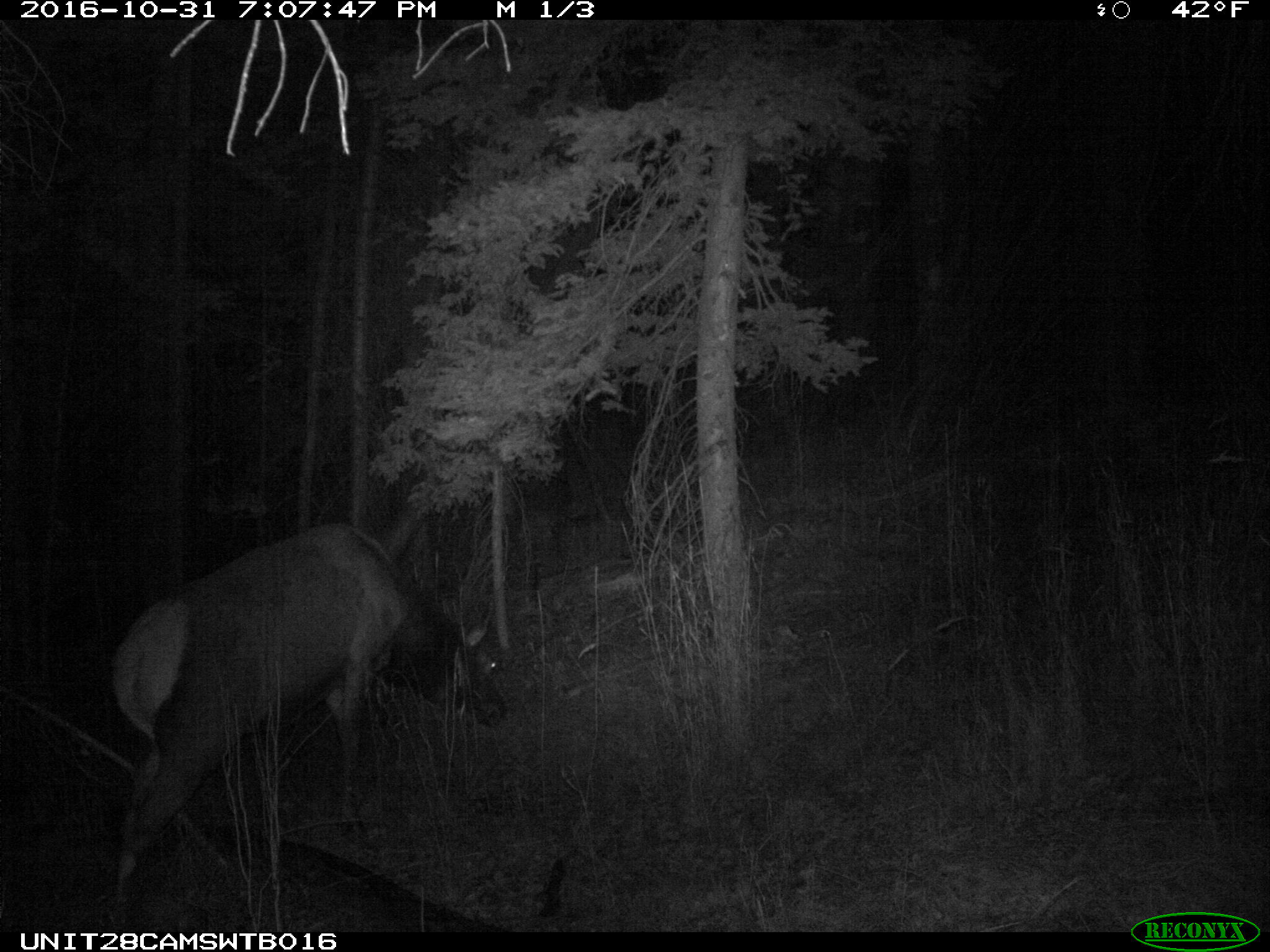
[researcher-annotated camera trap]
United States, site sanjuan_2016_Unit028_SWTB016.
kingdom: Animalia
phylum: Chordata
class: Mammalia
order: Artiodactyla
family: Cervidae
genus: Cervus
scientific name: Cervus elaphus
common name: red deer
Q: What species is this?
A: Cervus elaphus (red deer).